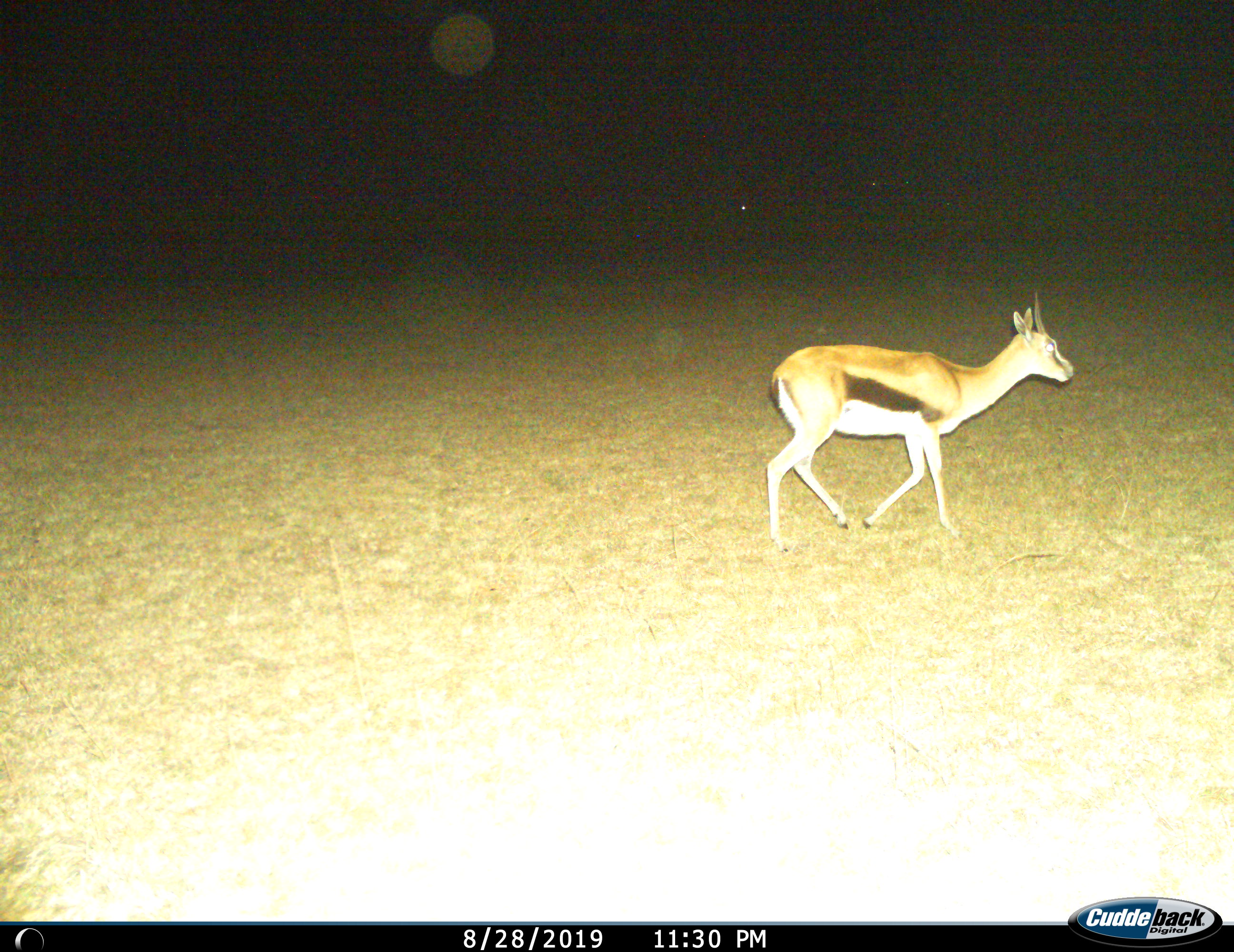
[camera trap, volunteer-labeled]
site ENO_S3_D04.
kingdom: Animalia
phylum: Chordata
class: Mammalia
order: Artiodactyla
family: Bovidae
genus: Eudorcas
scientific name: Eudorcas thomsonii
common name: thomson's gazelle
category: gazellethomsons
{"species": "gazellethomsons (thomson's gazelle) (Eudorcas thomsonii)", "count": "1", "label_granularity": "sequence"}